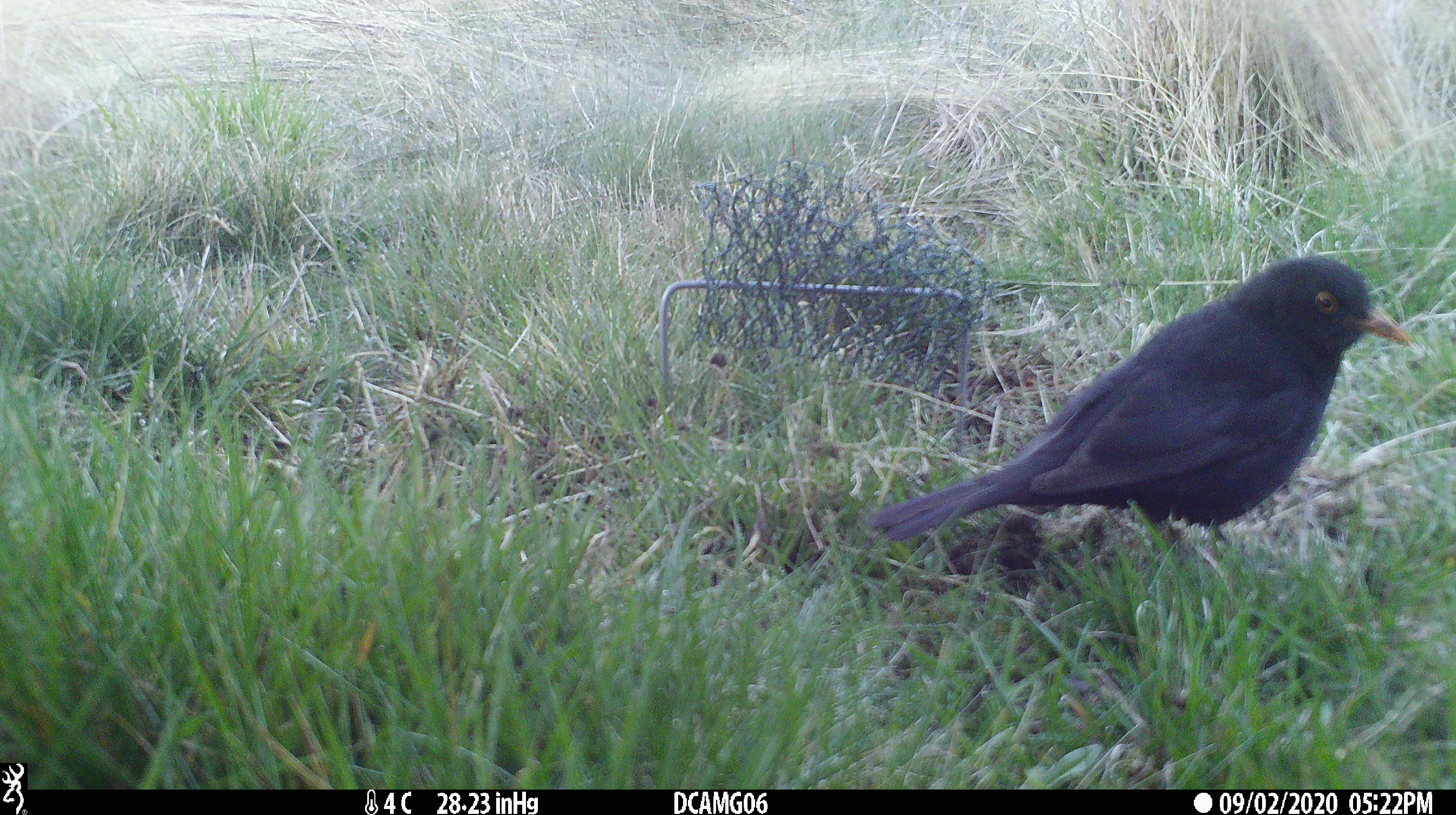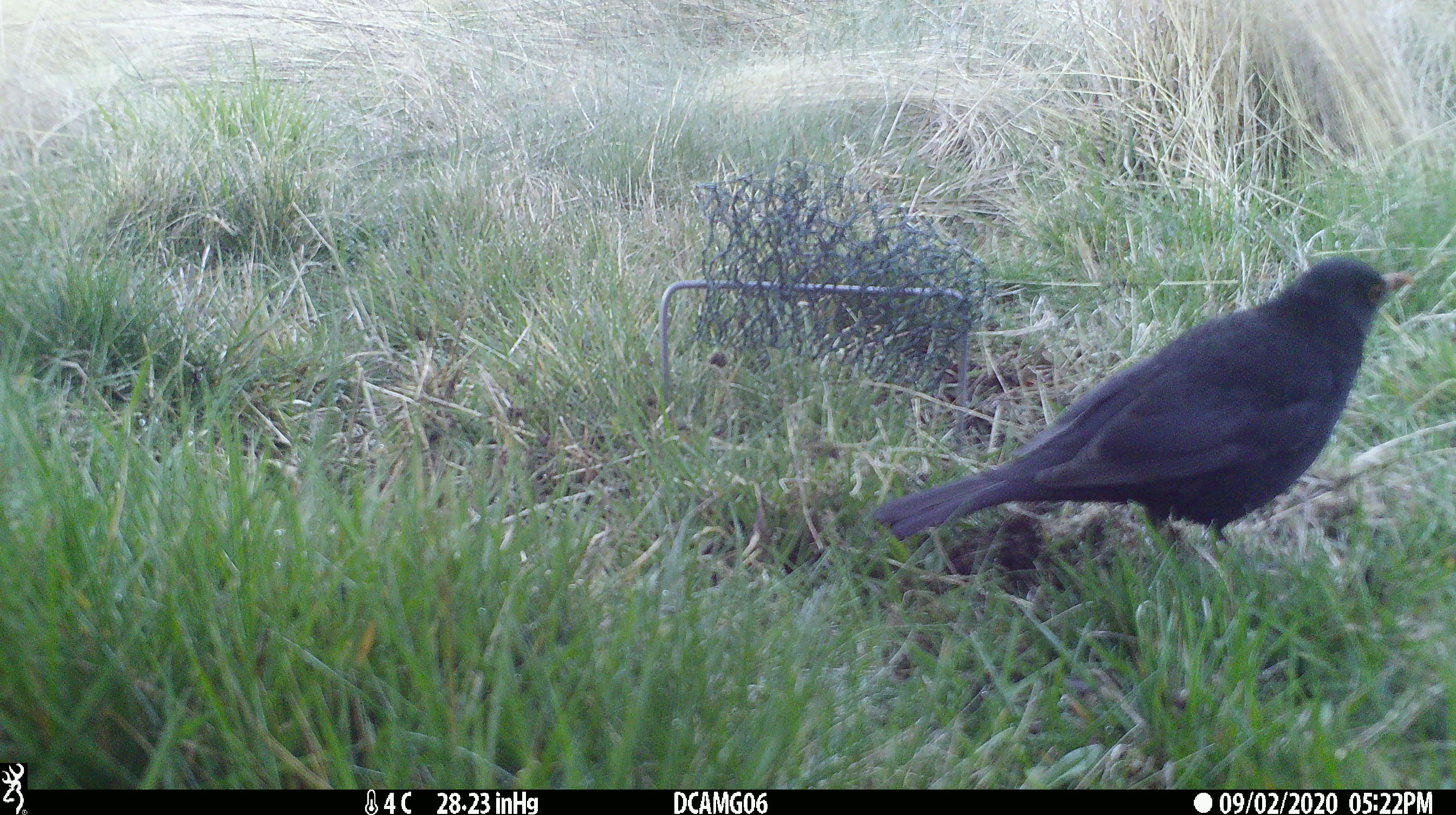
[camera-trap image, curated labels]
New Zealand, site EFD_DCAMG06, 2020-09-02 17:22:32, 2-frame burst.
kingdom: Animalia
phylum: Chordata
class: Aves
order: Passeriformes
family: Turdidae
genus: Turdus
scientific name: Turdus merula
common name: eurasian blackbird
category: blackbird